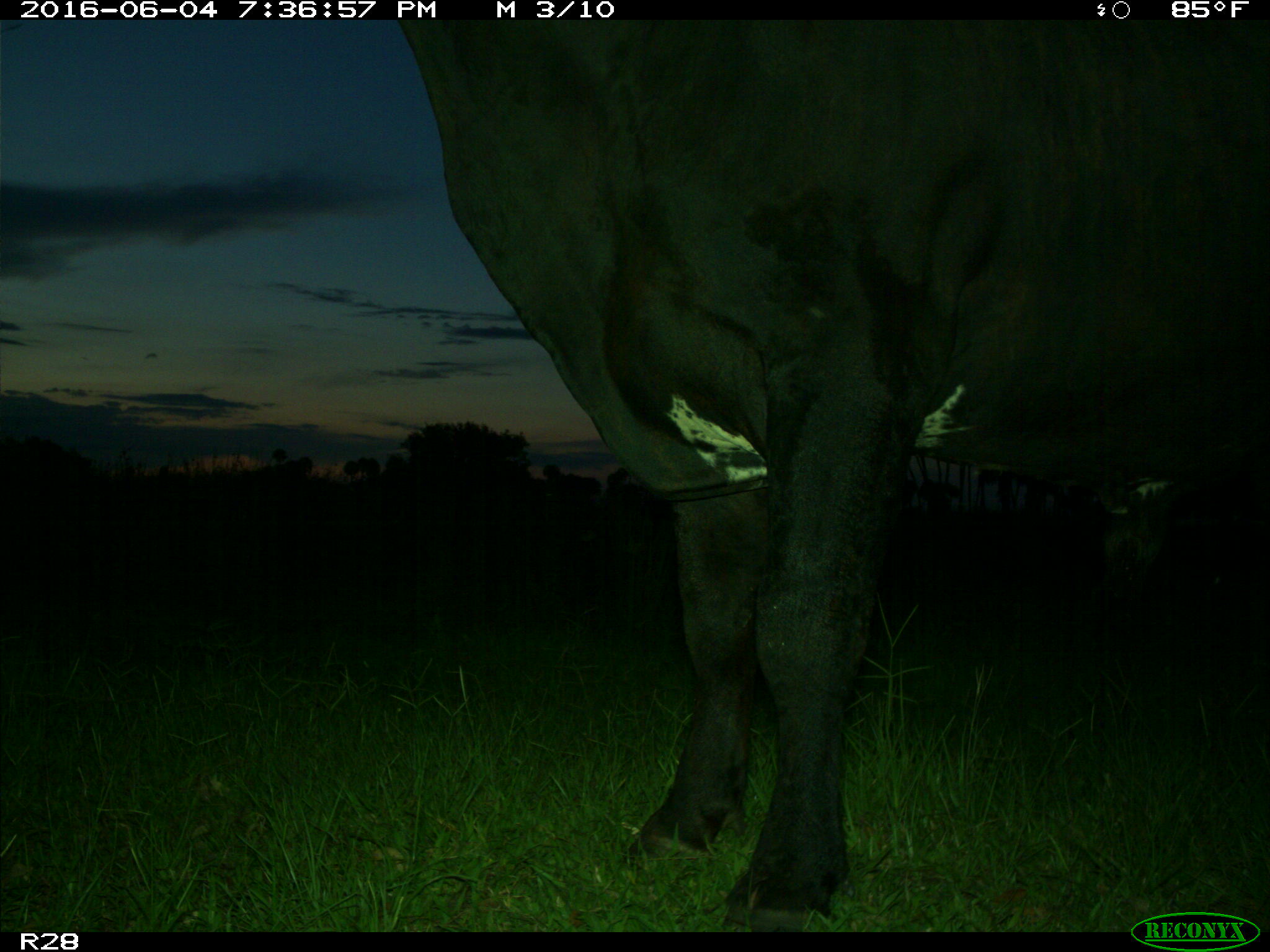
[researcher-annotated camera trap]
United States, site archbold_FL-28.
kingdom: Animalia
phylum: Chordata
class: Mammalia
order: Artiodactyla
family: Bovidae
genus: Bos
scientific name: Bos taurus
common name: domestic cow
Bos taurus (domestic cow).